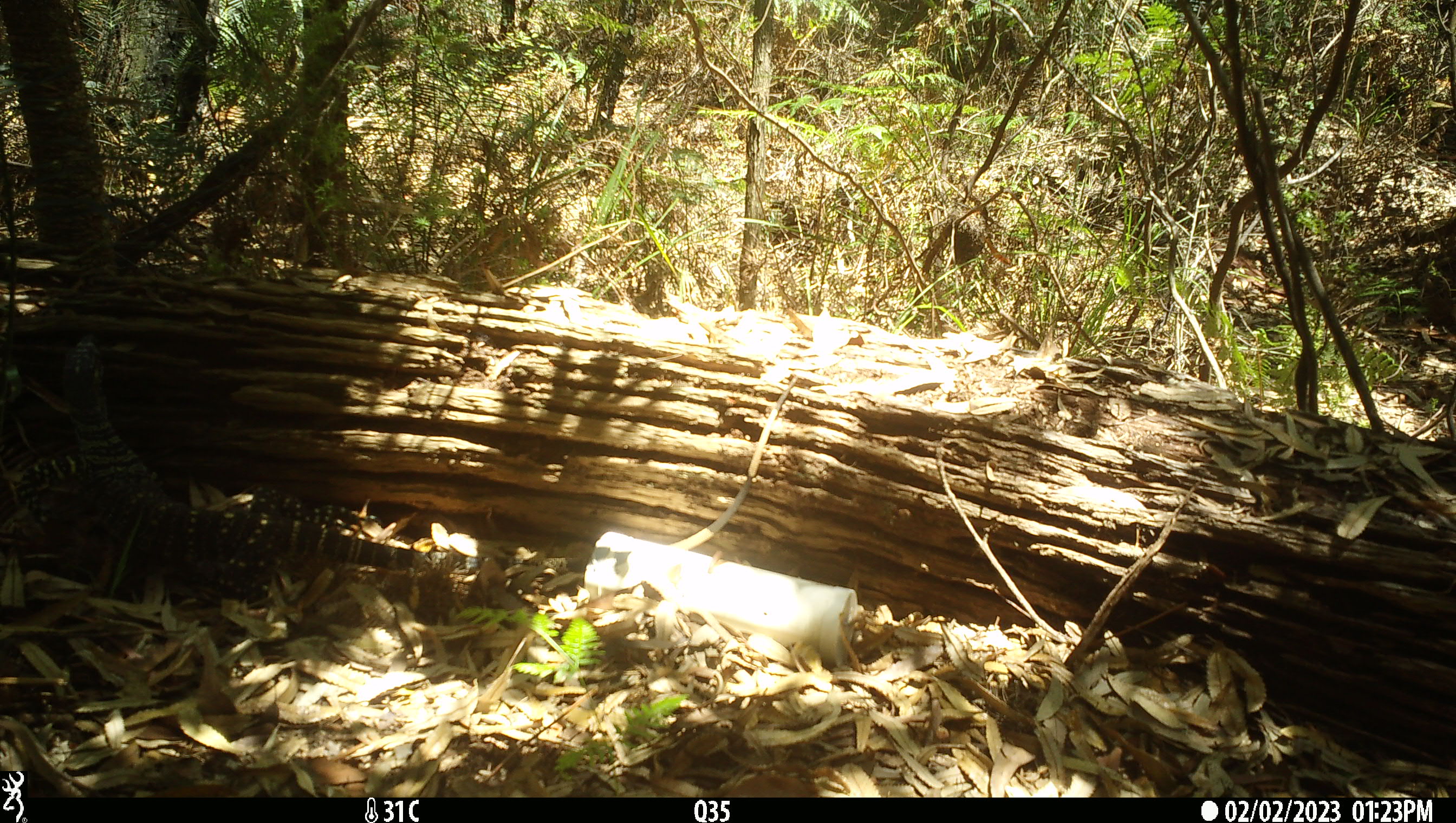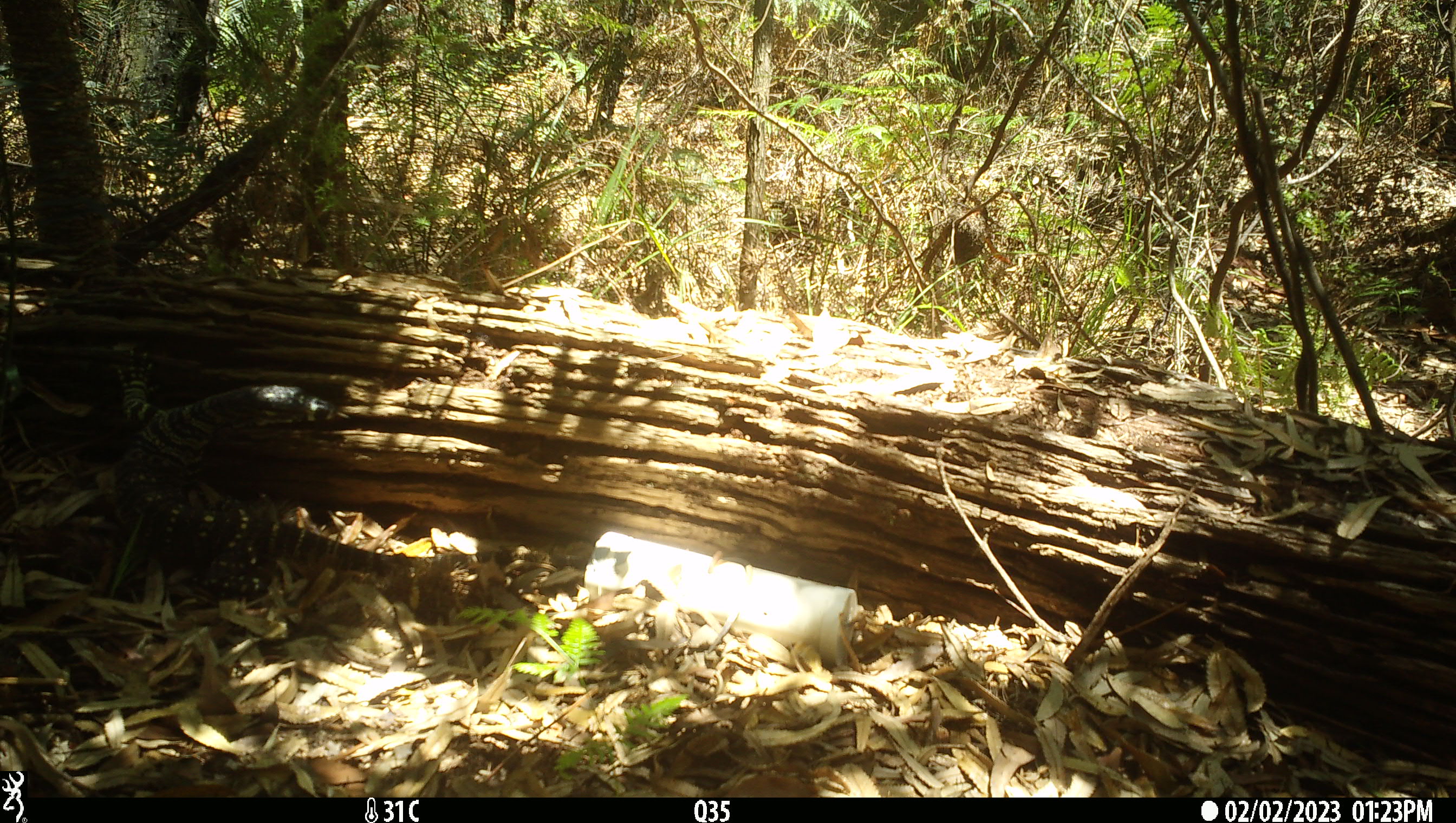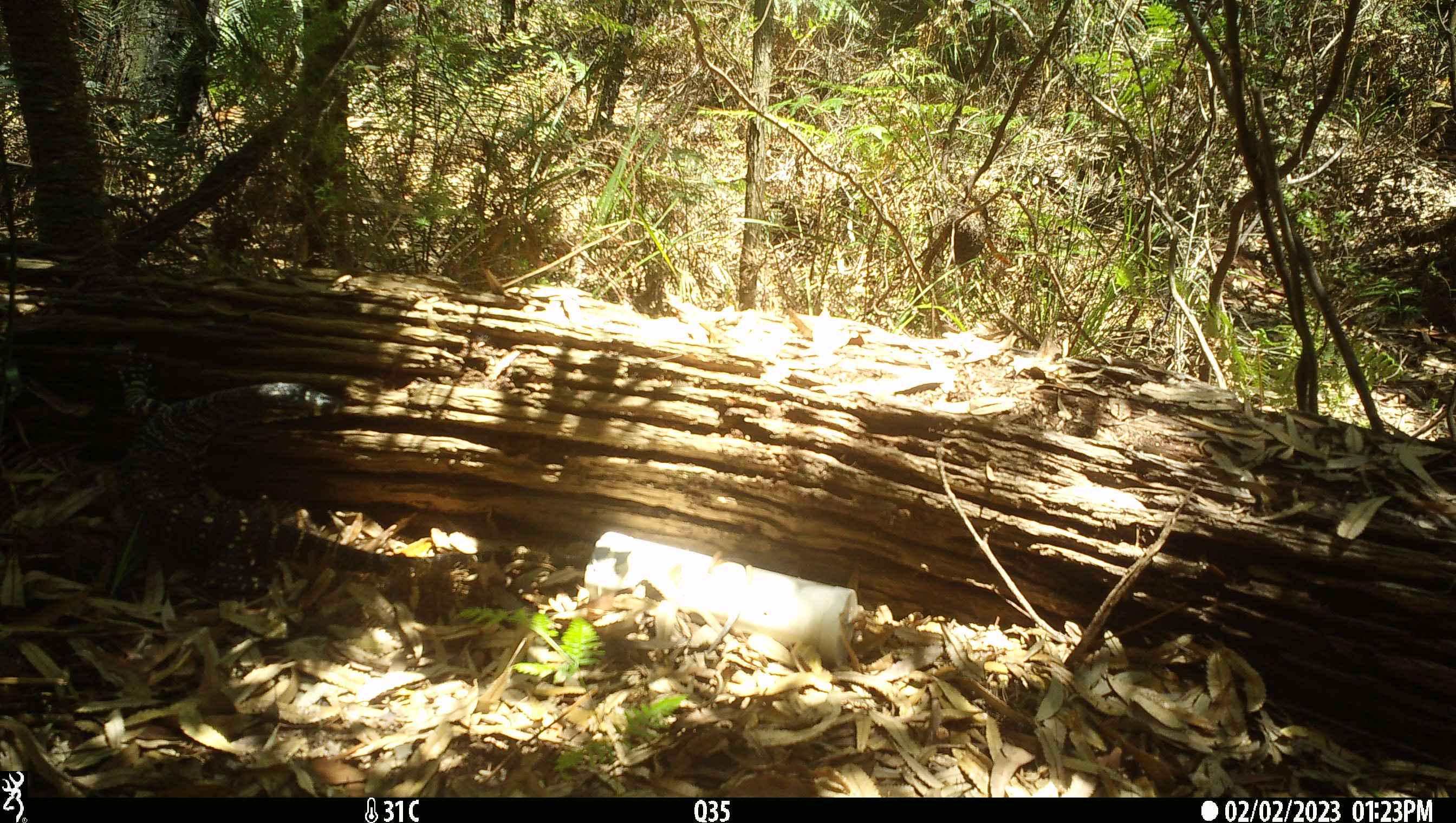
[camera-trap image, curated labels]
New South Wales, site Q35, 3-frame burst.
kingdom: Animalia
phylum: Chordata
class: Reptilia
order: Squamata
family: Varanidae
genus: Varanus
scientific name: Varanus varius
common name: lace monitor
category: goanna